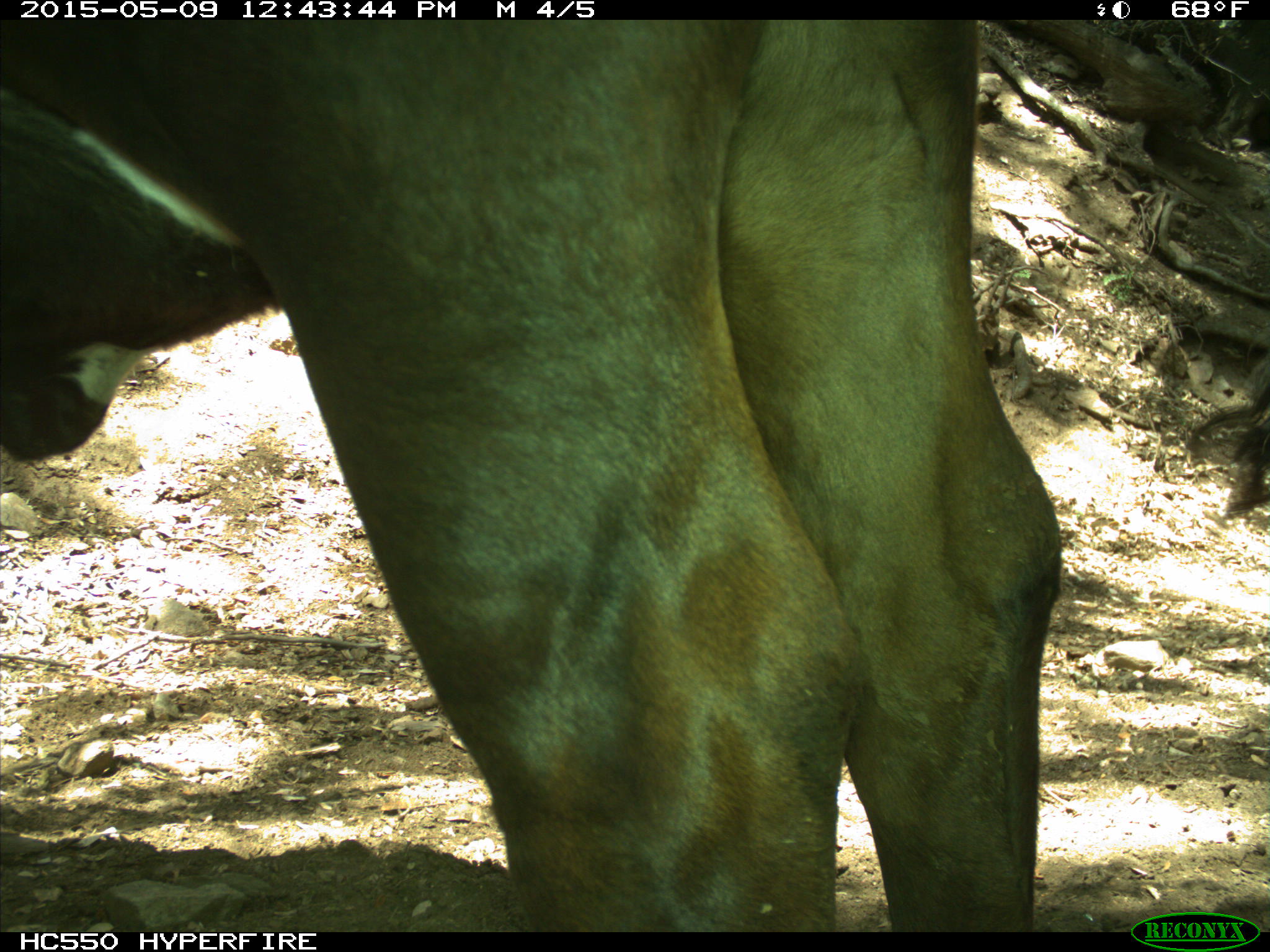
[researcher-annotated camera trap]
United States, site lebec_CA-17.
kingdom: Animalia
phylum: Chordata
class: Mammalia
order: Artiodactyla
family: Bovidae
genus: Bos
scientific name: Bos taurus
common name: domestic cow